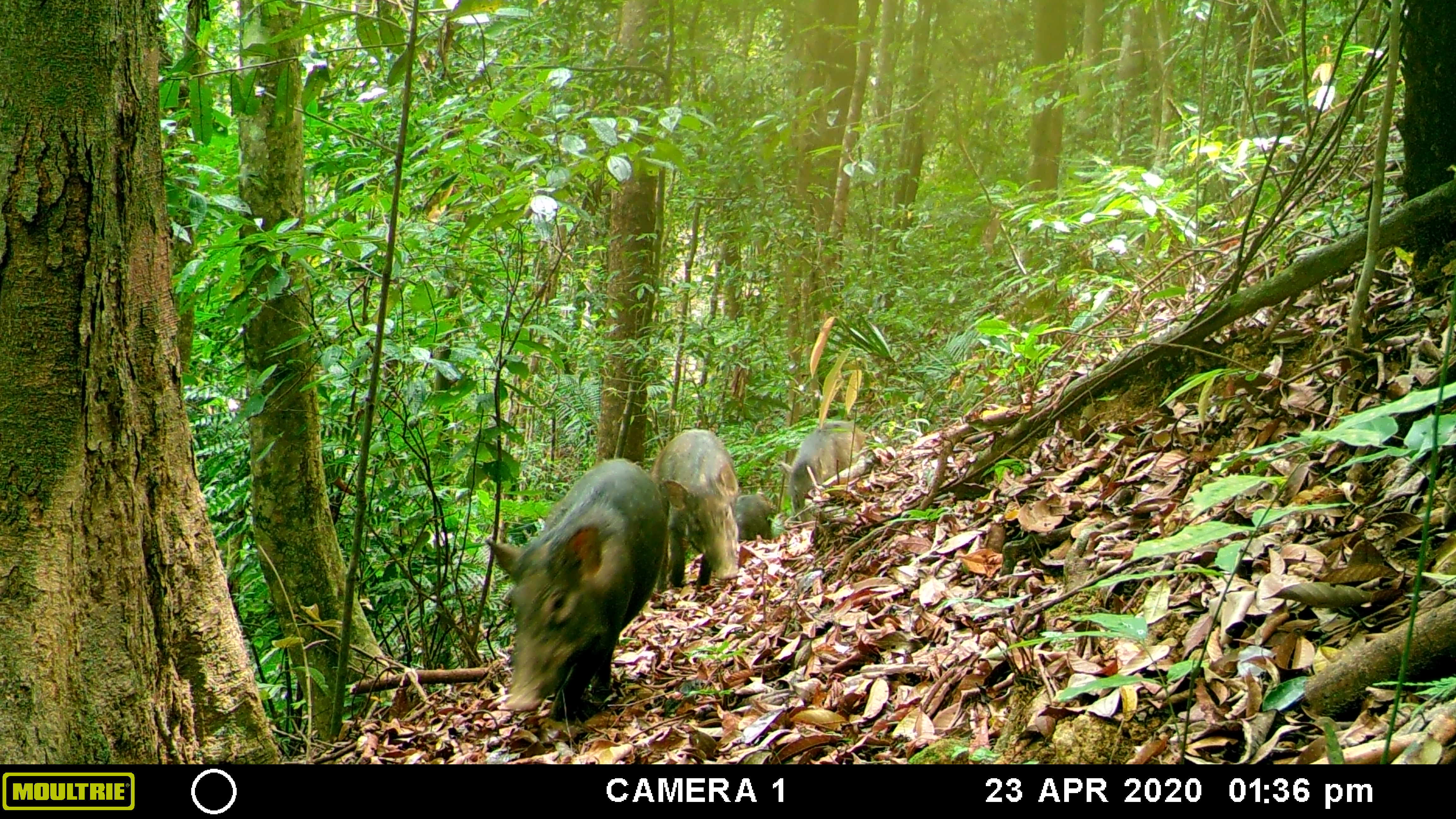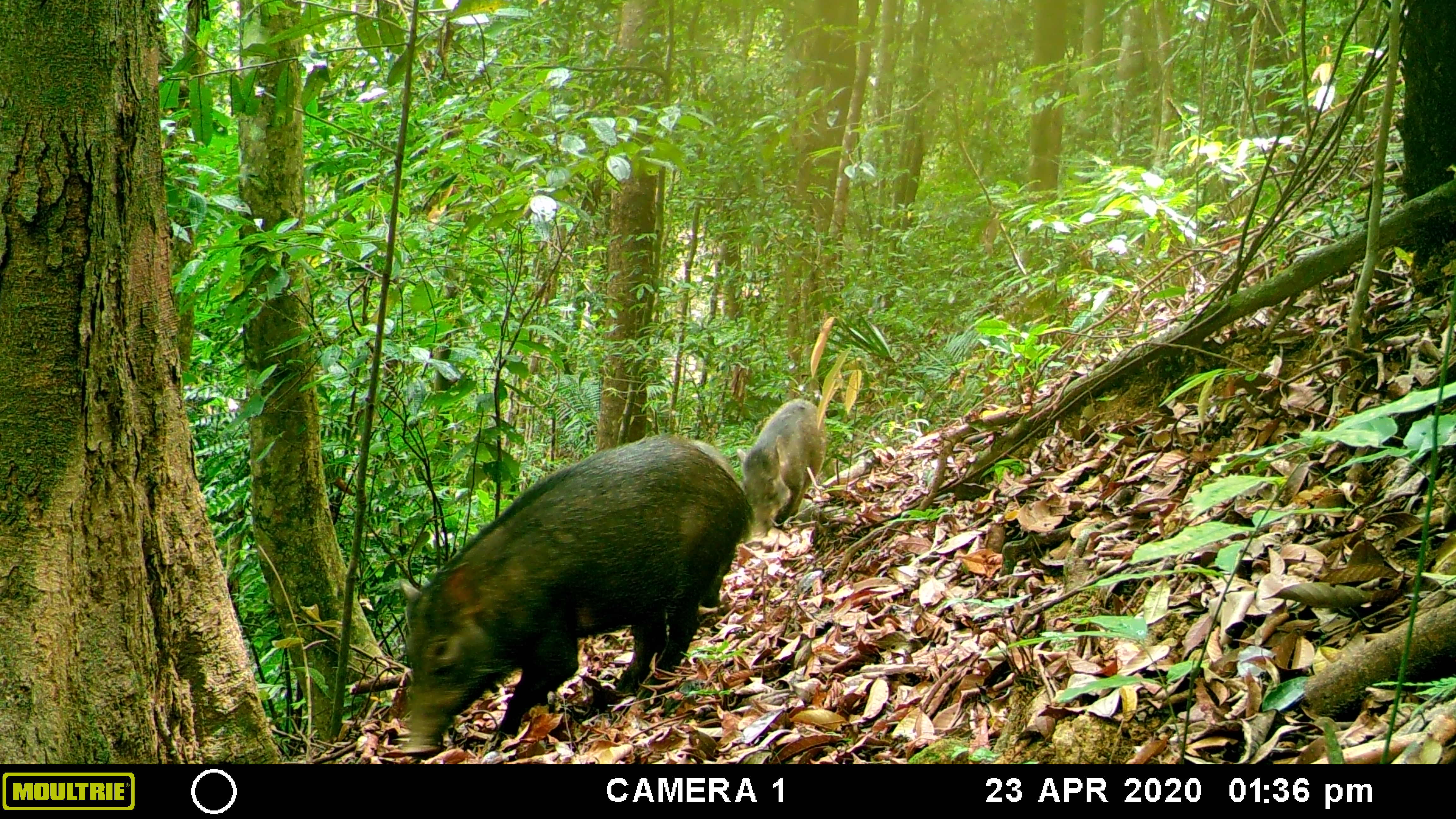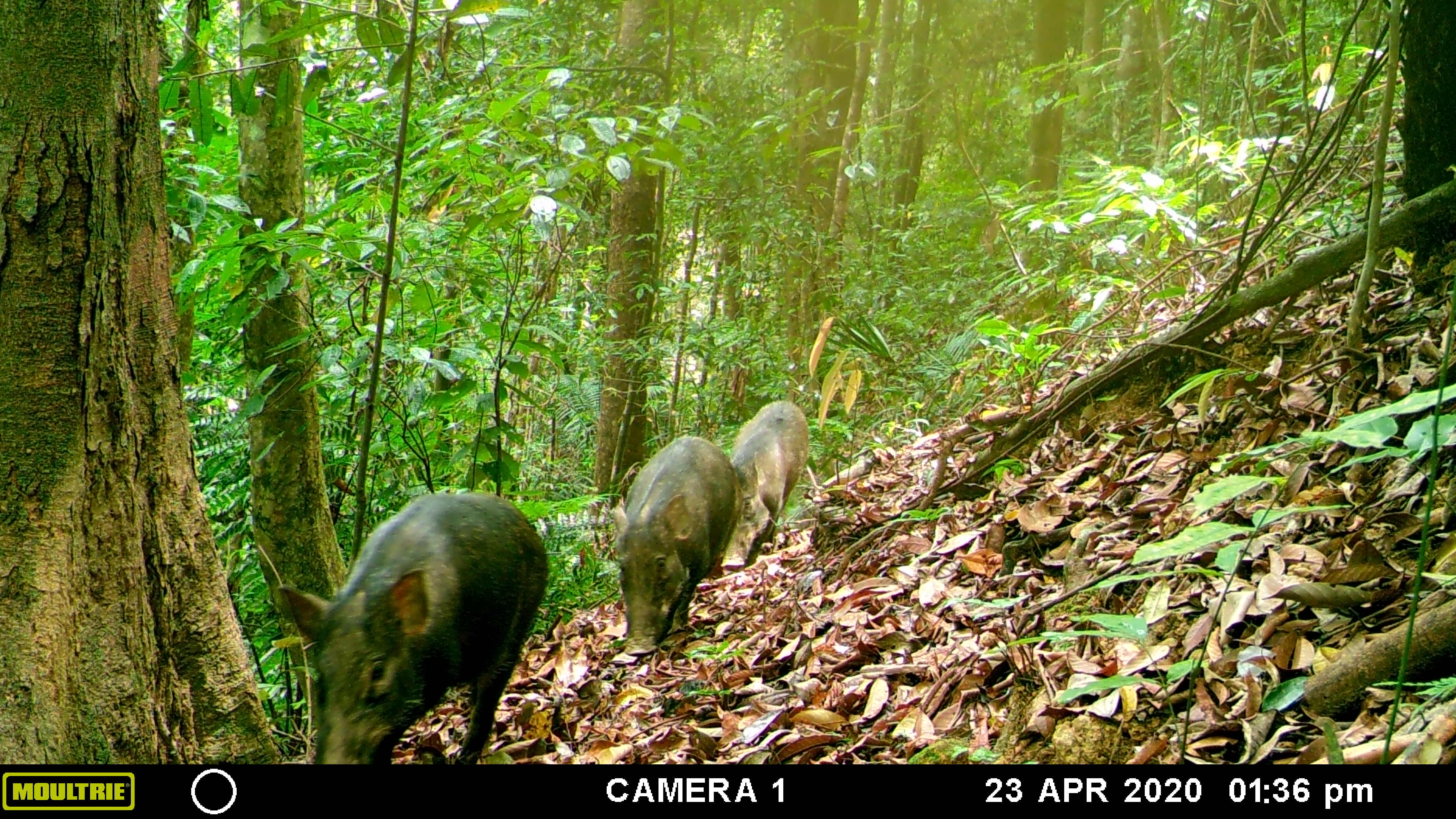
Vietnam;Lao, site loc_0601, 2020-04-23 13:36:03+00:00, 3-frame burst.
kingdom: Animalia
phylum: Chordata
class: Mammalia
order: Artiodactyla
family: Suidae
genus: Sus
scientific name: Sus scrofa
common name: eurasian wild pig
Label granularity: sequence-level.